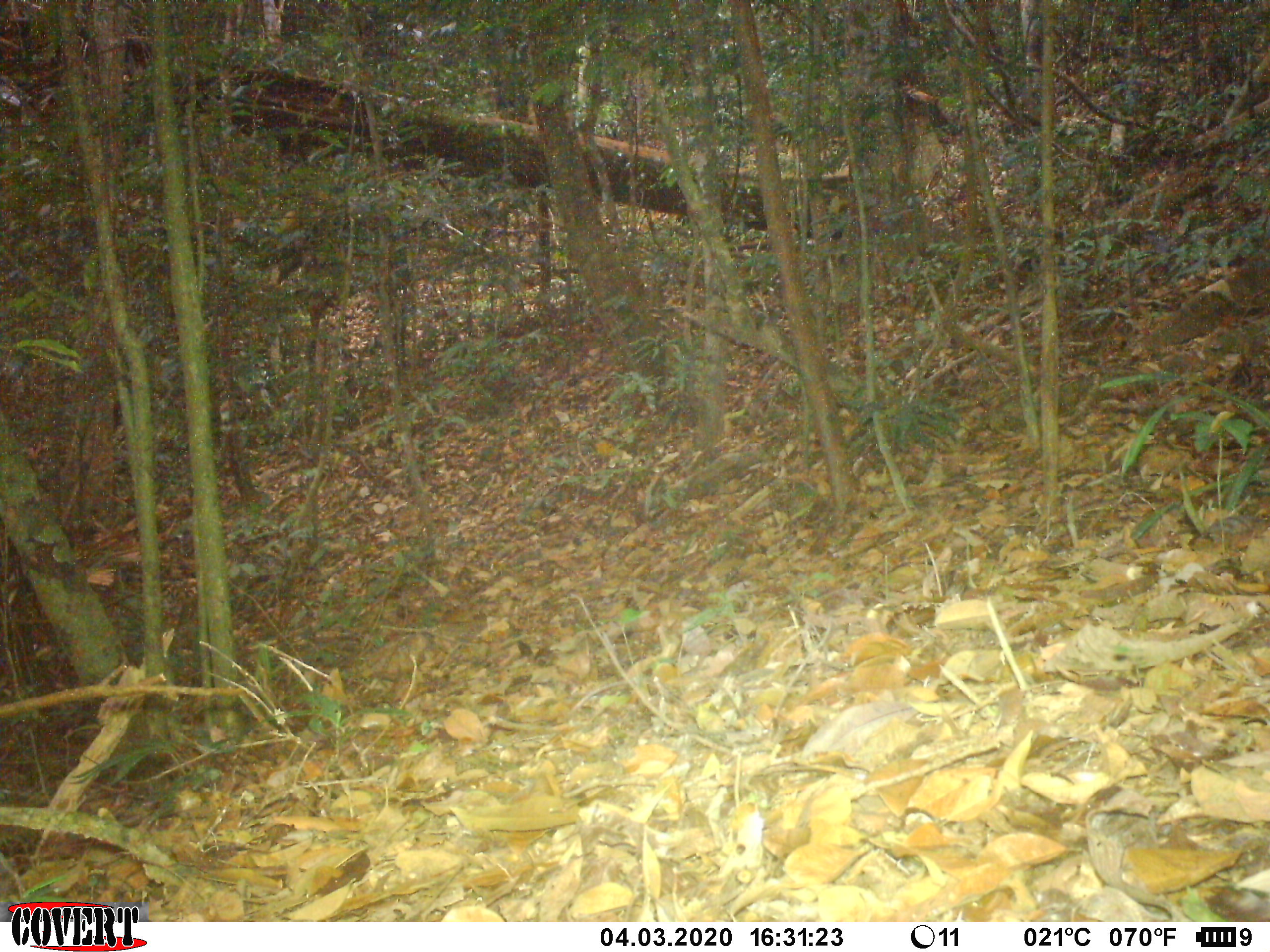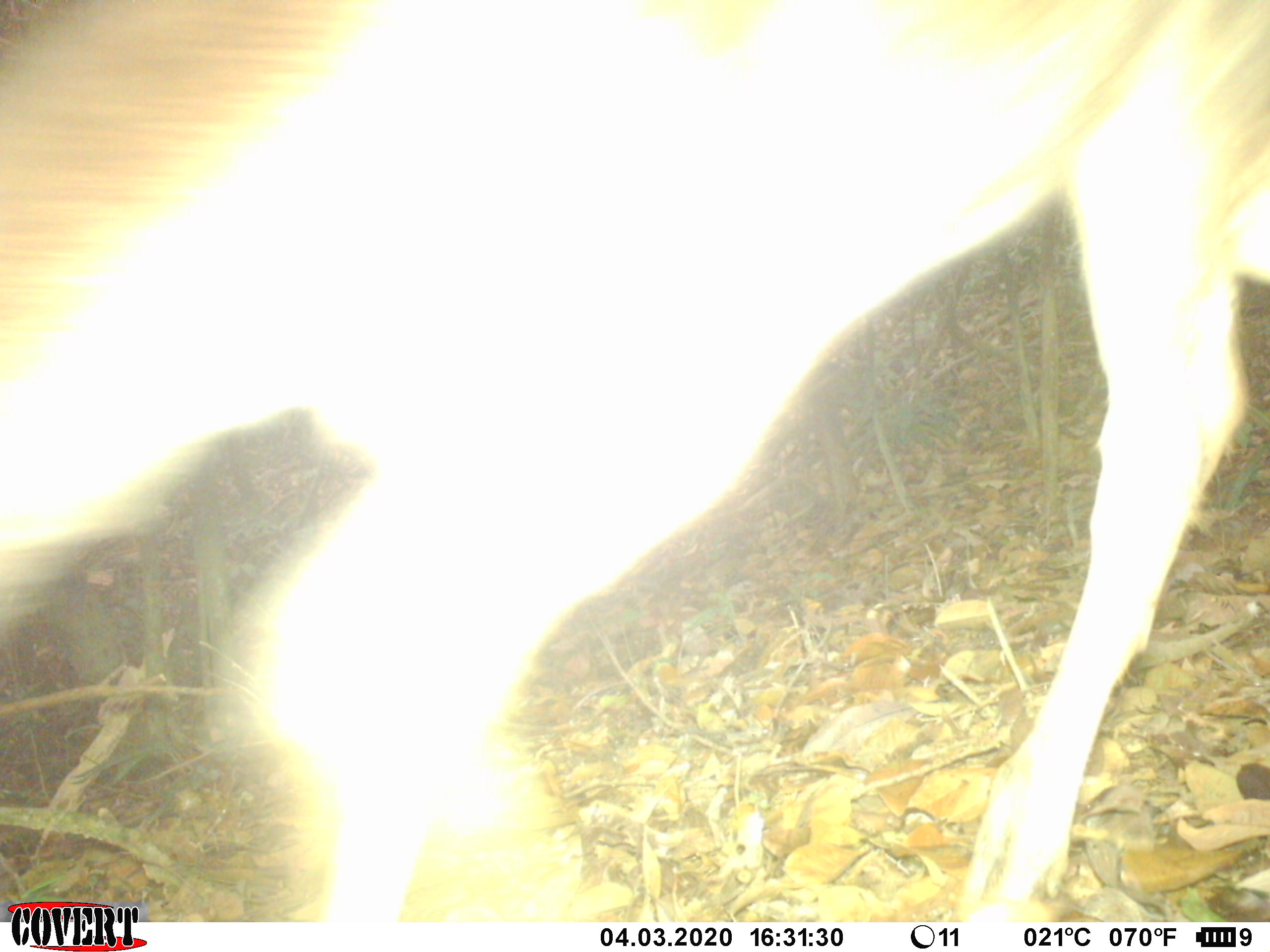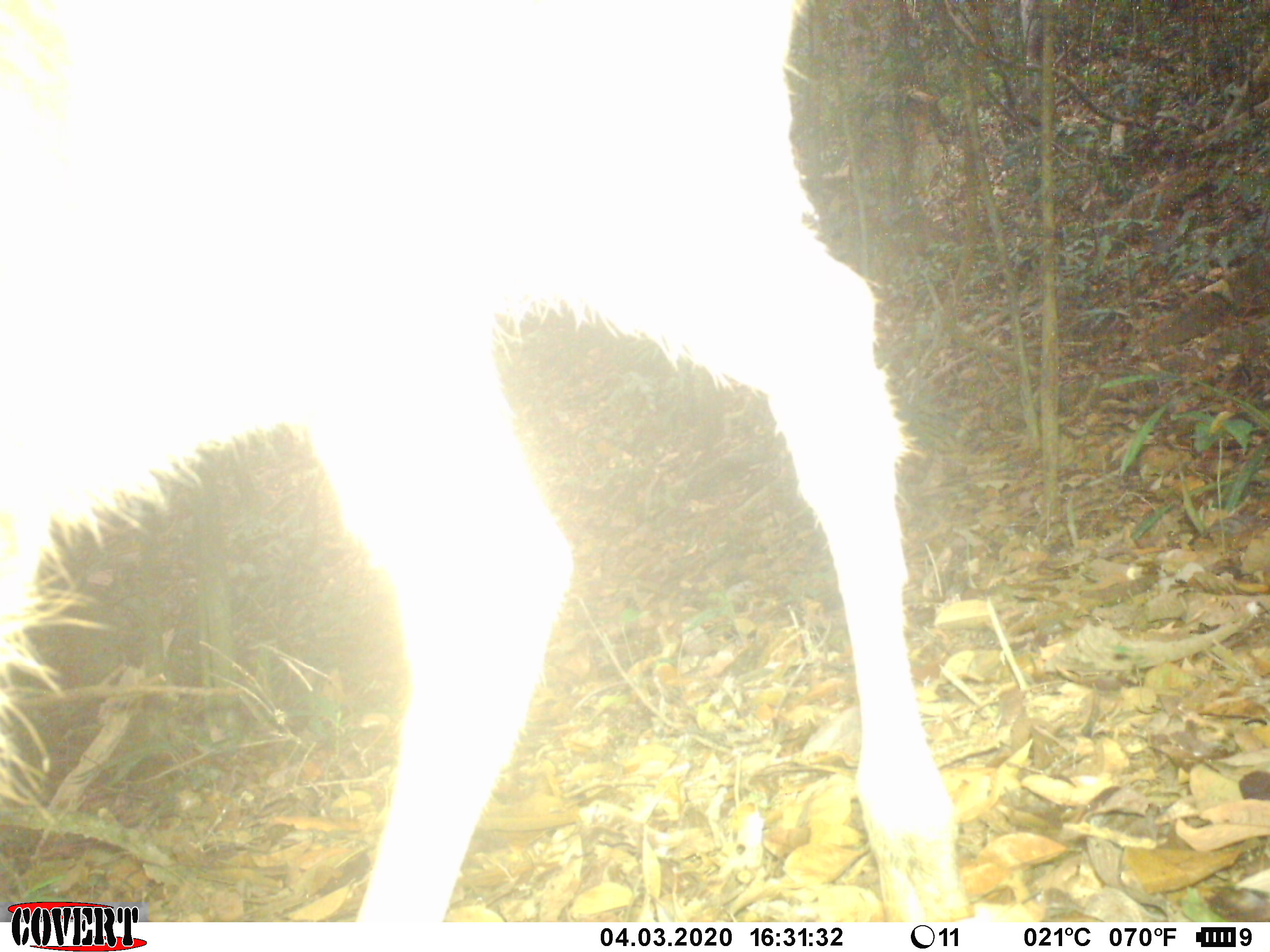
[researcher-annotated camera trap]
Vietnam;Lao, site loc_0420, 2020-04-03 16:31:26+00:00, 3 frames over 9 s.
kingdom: Animalia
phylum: Chordata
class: Mammalia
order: Artiodactyla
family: Cervidae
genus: Rusa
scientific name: Rusa unicolor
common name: sambar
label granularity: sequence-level